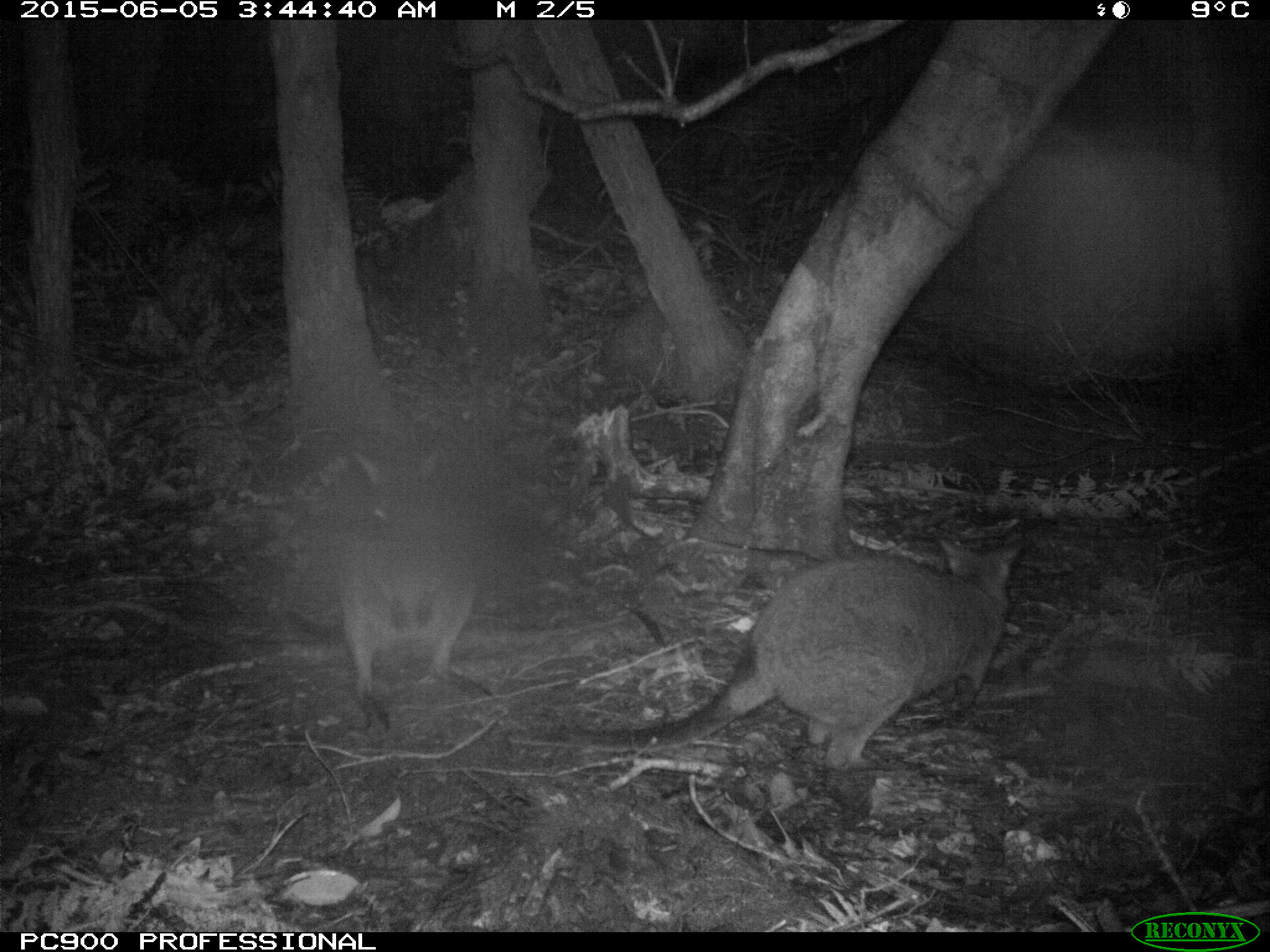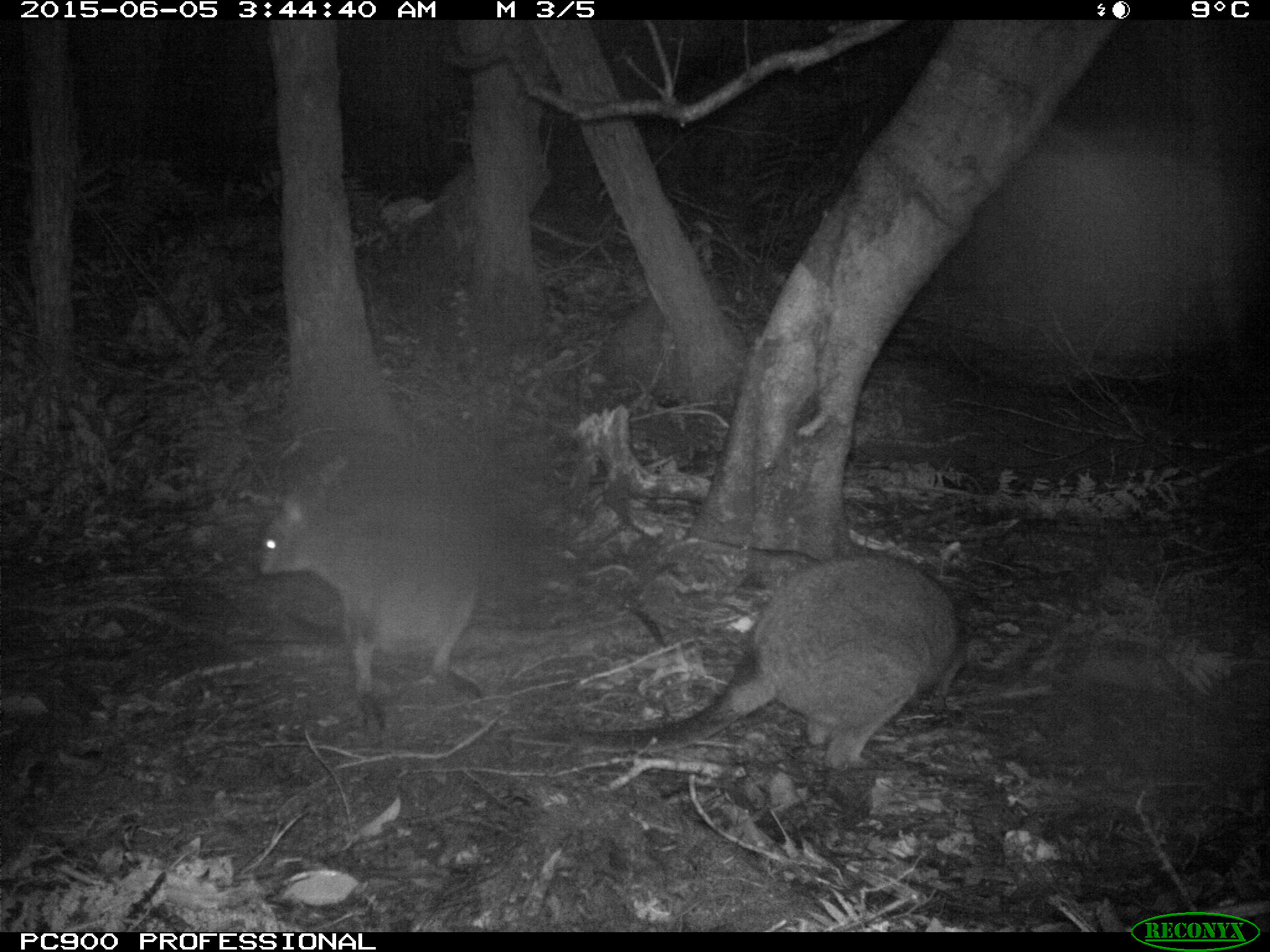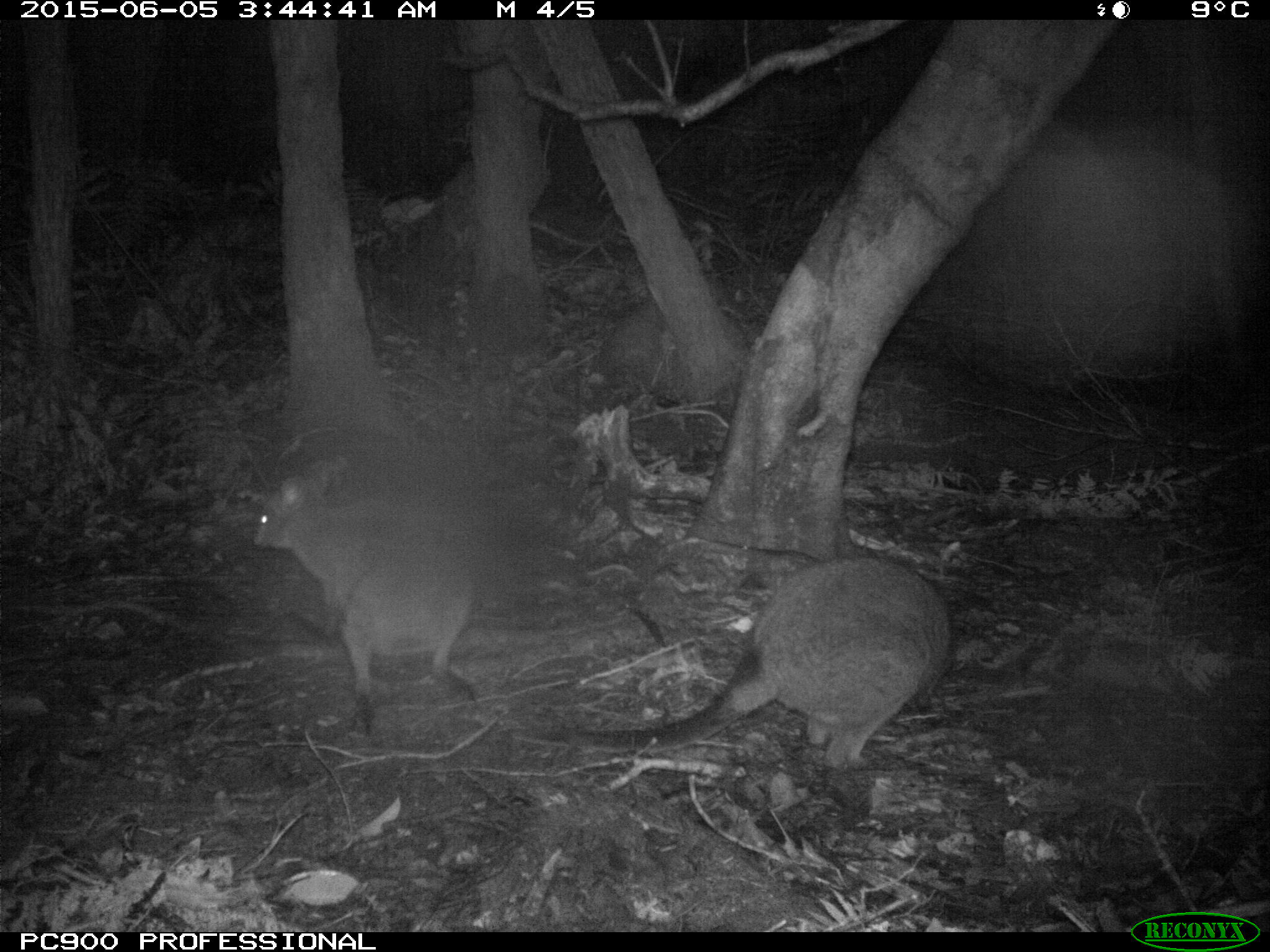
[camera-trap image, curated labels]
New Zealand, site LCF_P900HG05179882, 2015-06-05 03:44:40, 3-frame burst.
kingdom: Animalia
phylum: Chordata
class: Mammalia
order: Diprotodontia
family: Macropodidae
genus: Notamacropus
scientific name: Notamacropus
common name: wallaby